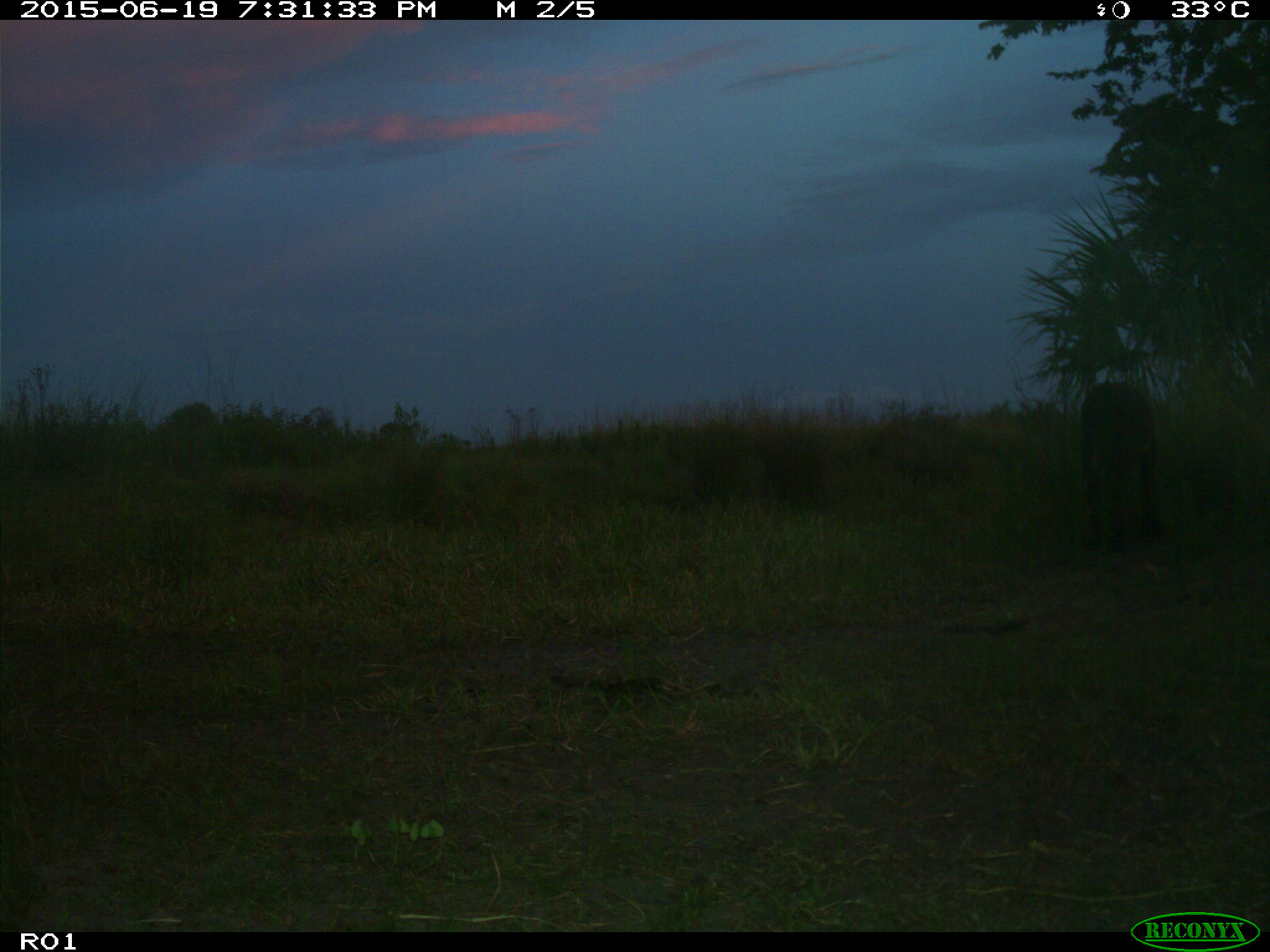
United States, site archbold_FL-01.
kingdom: Animalia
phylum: Chordata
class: Mammalia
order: Artiodactyla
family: Bovidae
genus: Bos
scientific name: Bos taurus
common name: domestic cow